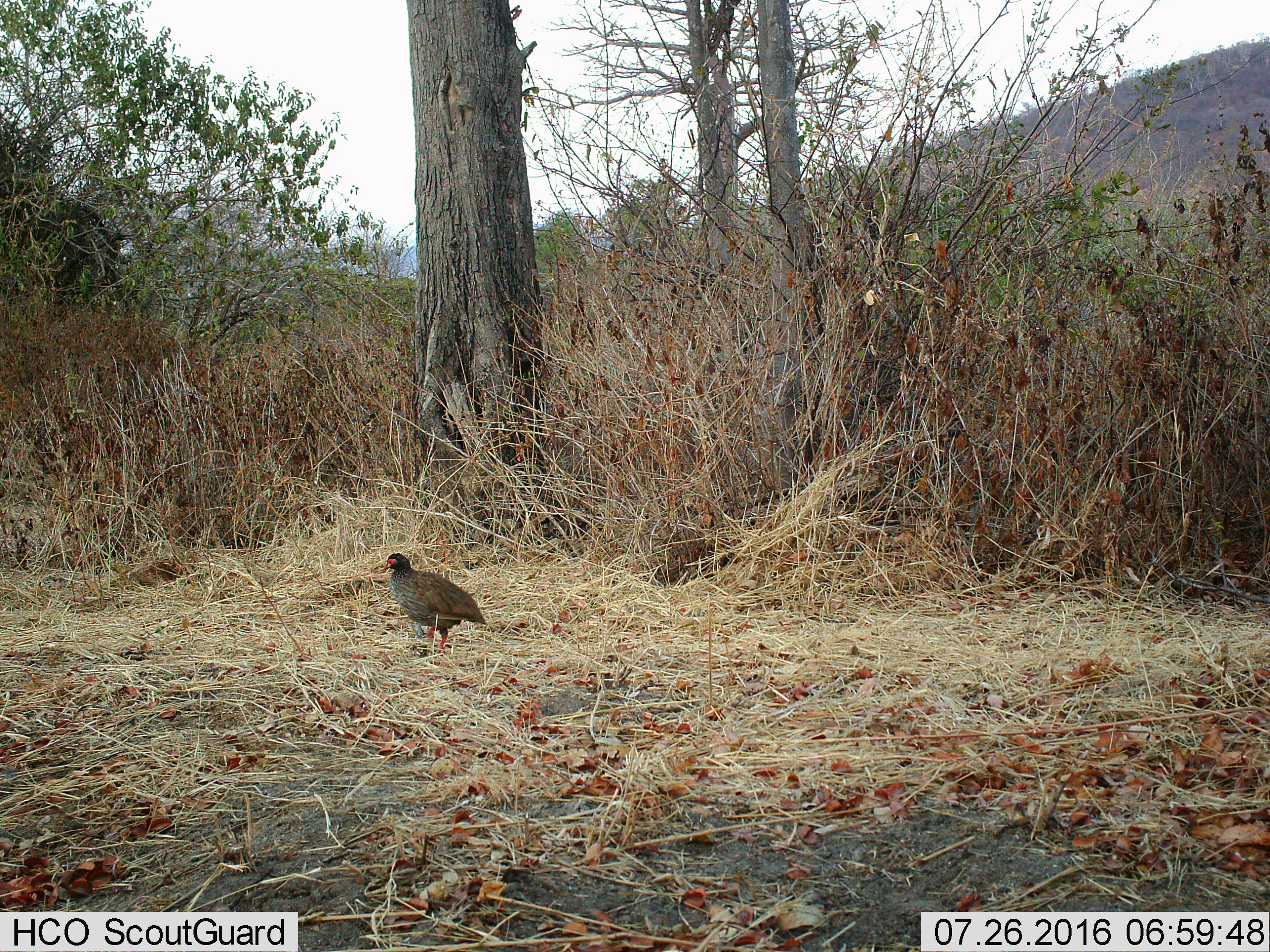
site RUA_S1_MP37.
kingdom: Animalia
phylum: Chordata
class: Aves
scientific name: Aves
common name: bird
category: birdother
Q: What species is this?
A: Birdother (bird) (Aves).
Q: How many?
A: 1.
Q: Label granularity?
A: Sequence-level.